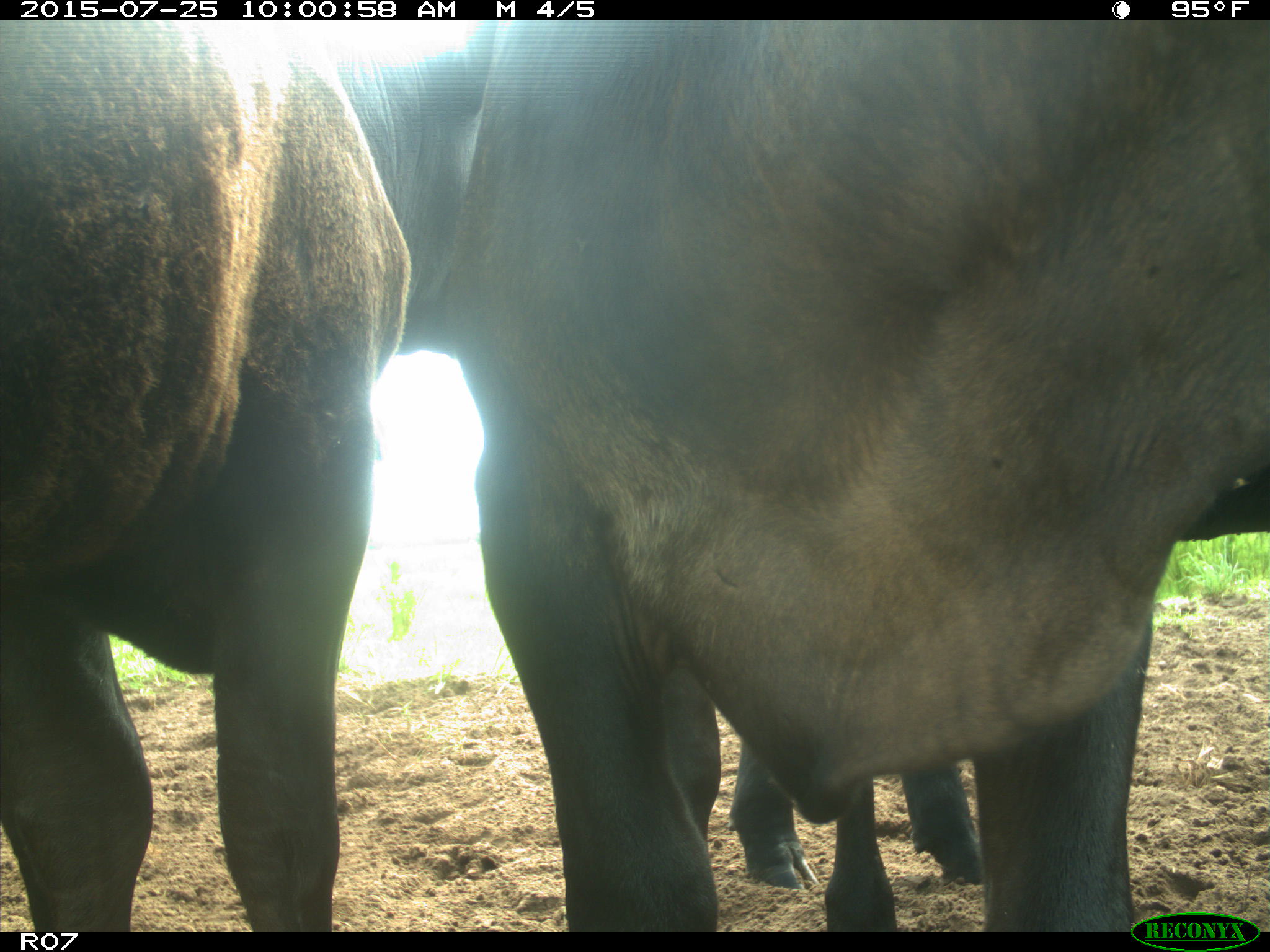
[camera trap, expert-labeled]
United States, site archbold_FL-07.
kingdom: Animalia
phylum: Chordata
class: Mammalia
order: Artiodactyla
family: Bovidae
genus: Bos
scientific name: Bos taurus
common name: domestic cow